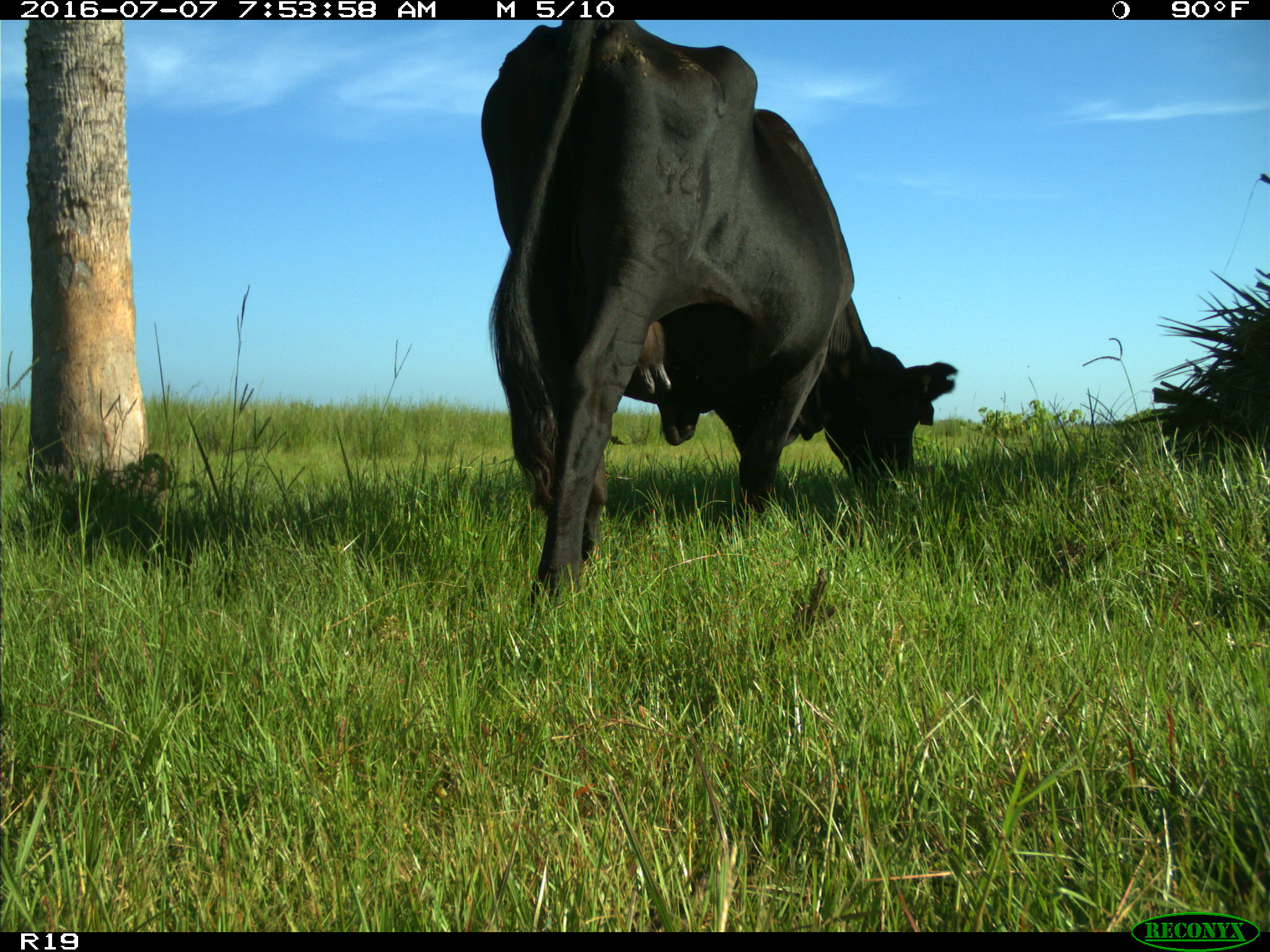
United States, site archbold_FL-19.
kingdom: Animalia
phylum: Chordata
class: Mammalia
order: Artiodactyla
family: Bovidae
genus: Bos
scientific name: Bos taurus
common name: domestic cow